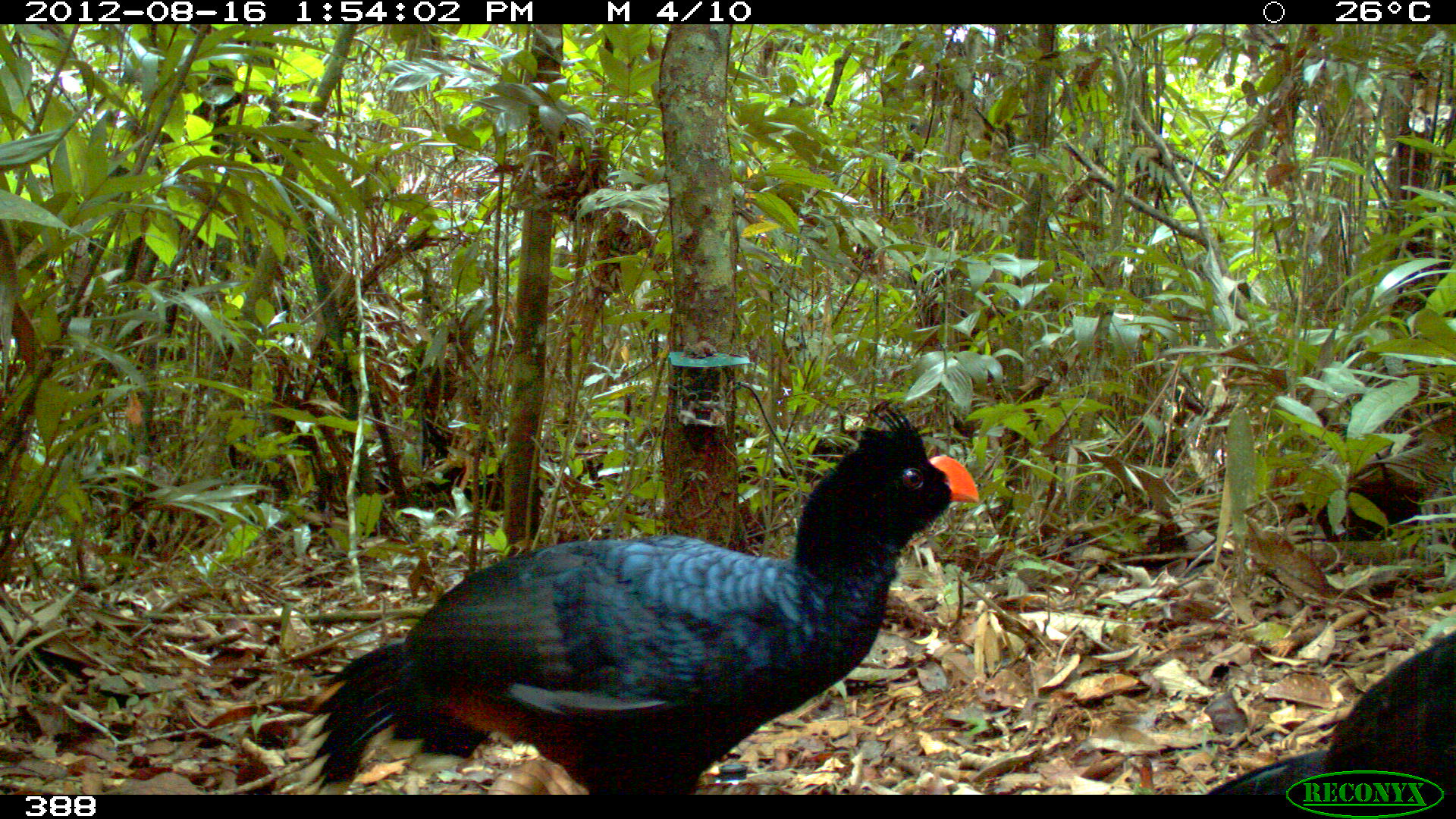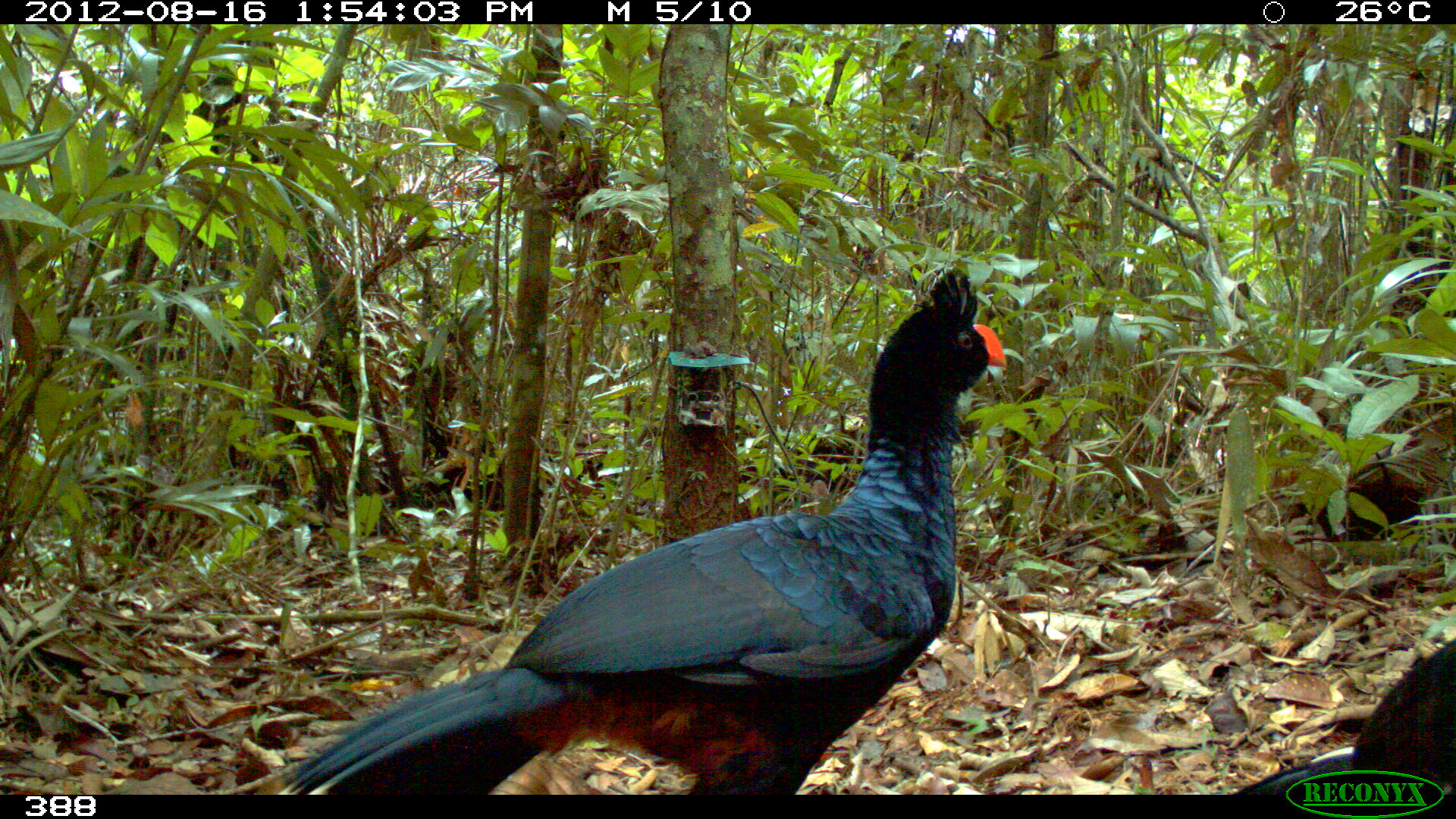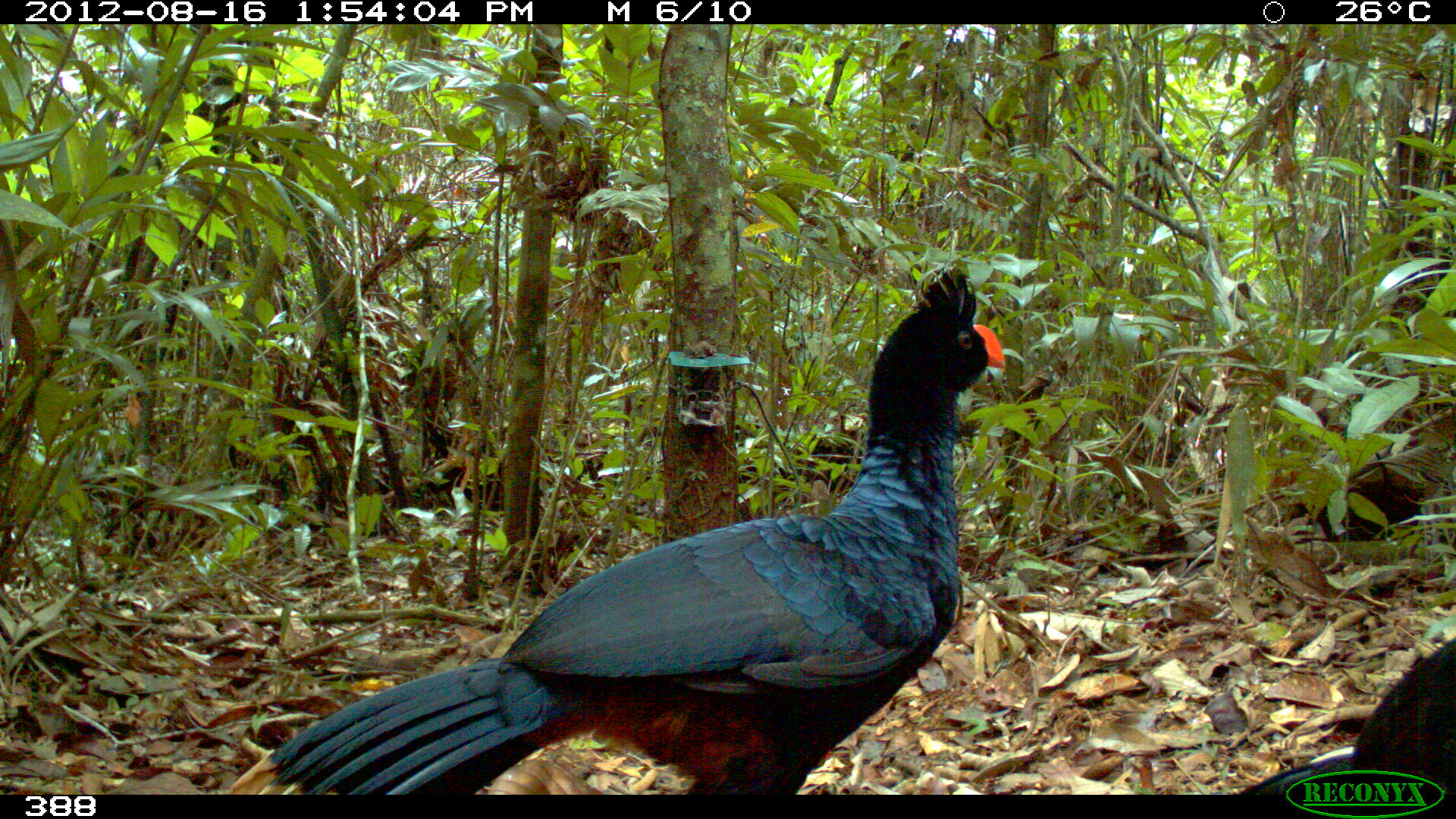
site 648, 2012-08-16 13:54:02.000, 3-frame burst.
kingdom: Animalia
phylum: Chordata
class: Aves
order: Galliformes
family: Cracidae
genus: Mitu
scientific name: Mitu tuberosum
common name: razor-billed curassow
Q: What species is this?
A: Mitu tuberosum (razor-billed curassow).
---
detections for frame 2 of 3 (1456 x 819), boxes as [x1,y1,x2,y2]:
mitu tuberosum: [230,266,1007,795]; [1233,635,1456,794]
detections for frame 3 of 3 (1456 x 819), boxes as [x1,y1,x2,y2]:
mitu tuberosum: [218,261,1006,794]; [1238,636,1456,791]